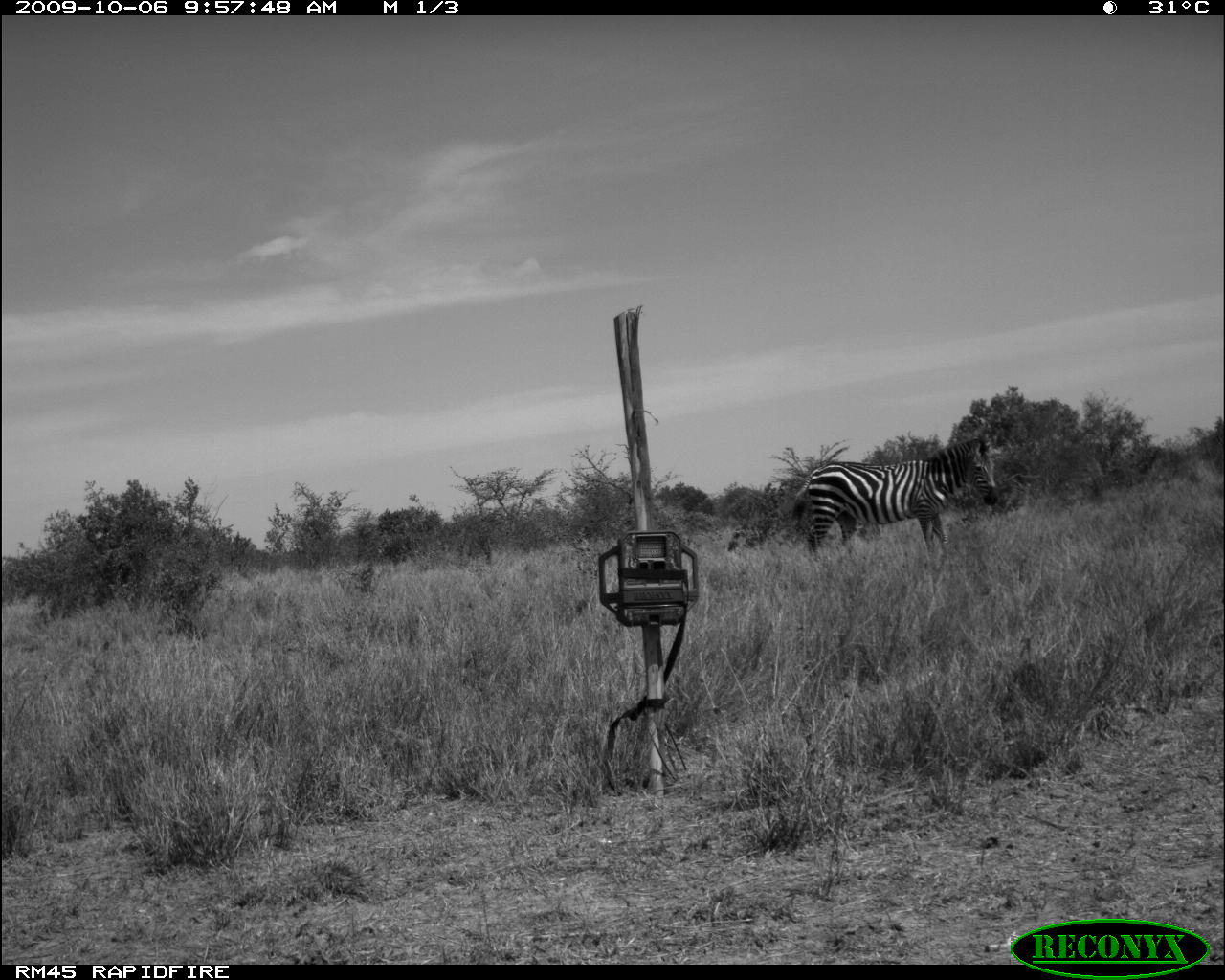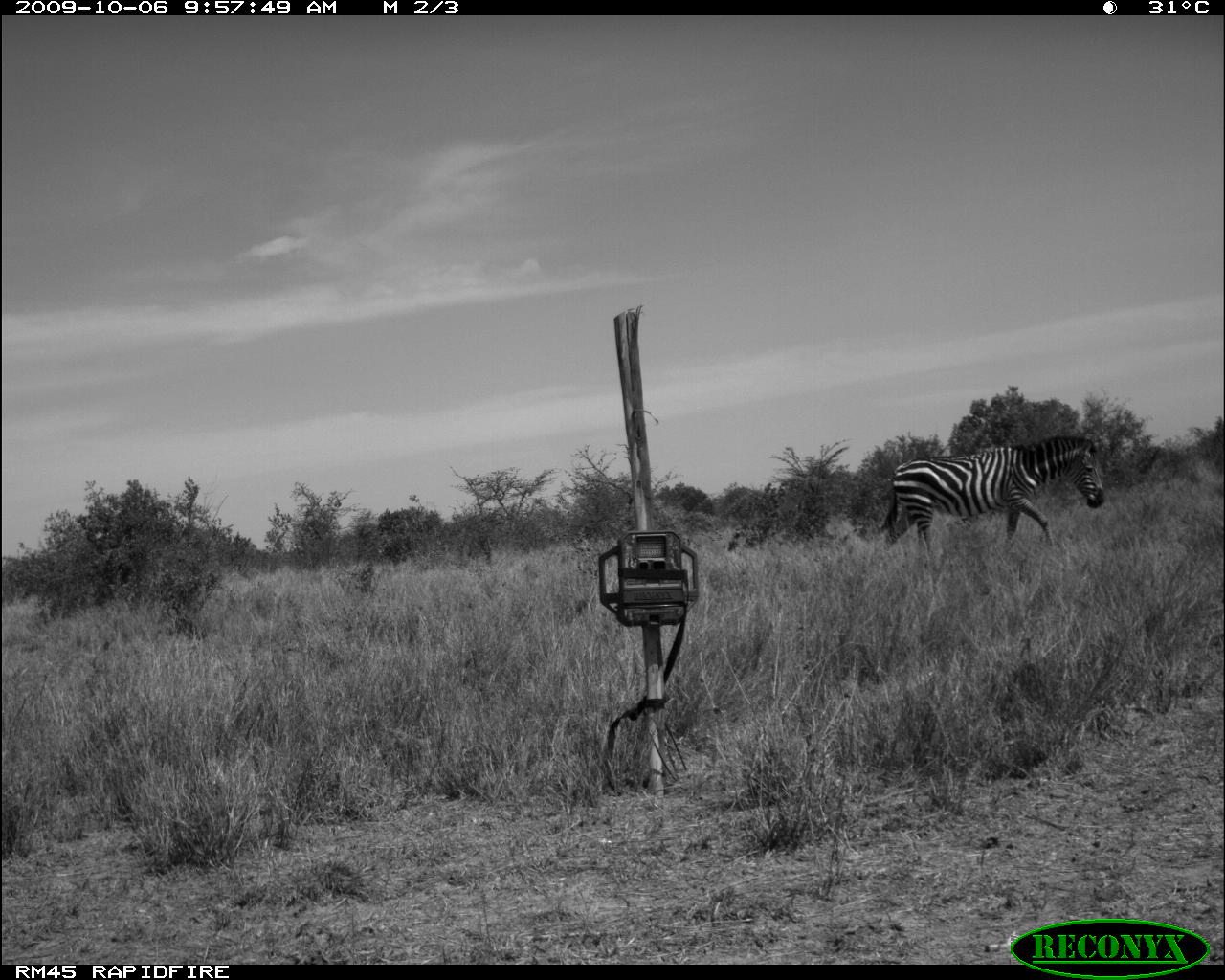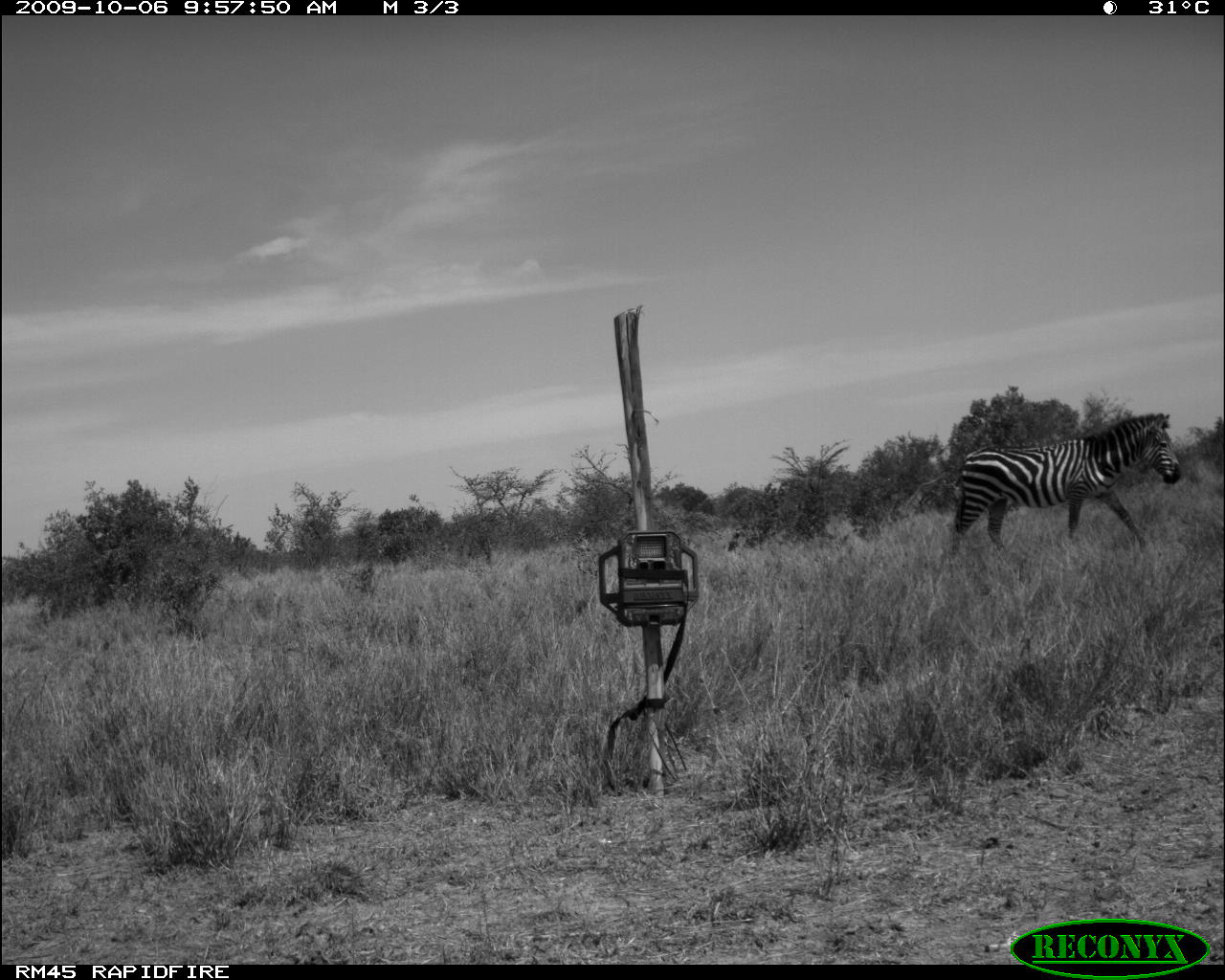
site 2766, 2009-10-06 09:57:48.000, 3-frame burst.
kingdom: Animalia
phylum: Chordata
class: Mammalia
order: Perissodactyla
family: Equidae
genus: Equus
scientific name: Equus quagga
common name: plains zebra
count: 1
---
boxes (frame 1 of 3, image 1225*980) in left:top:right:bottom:
equus quagga: 789:428:1002:559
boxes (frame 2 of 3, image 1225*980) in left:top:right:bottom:
equus quagga: 877:433:1104:553